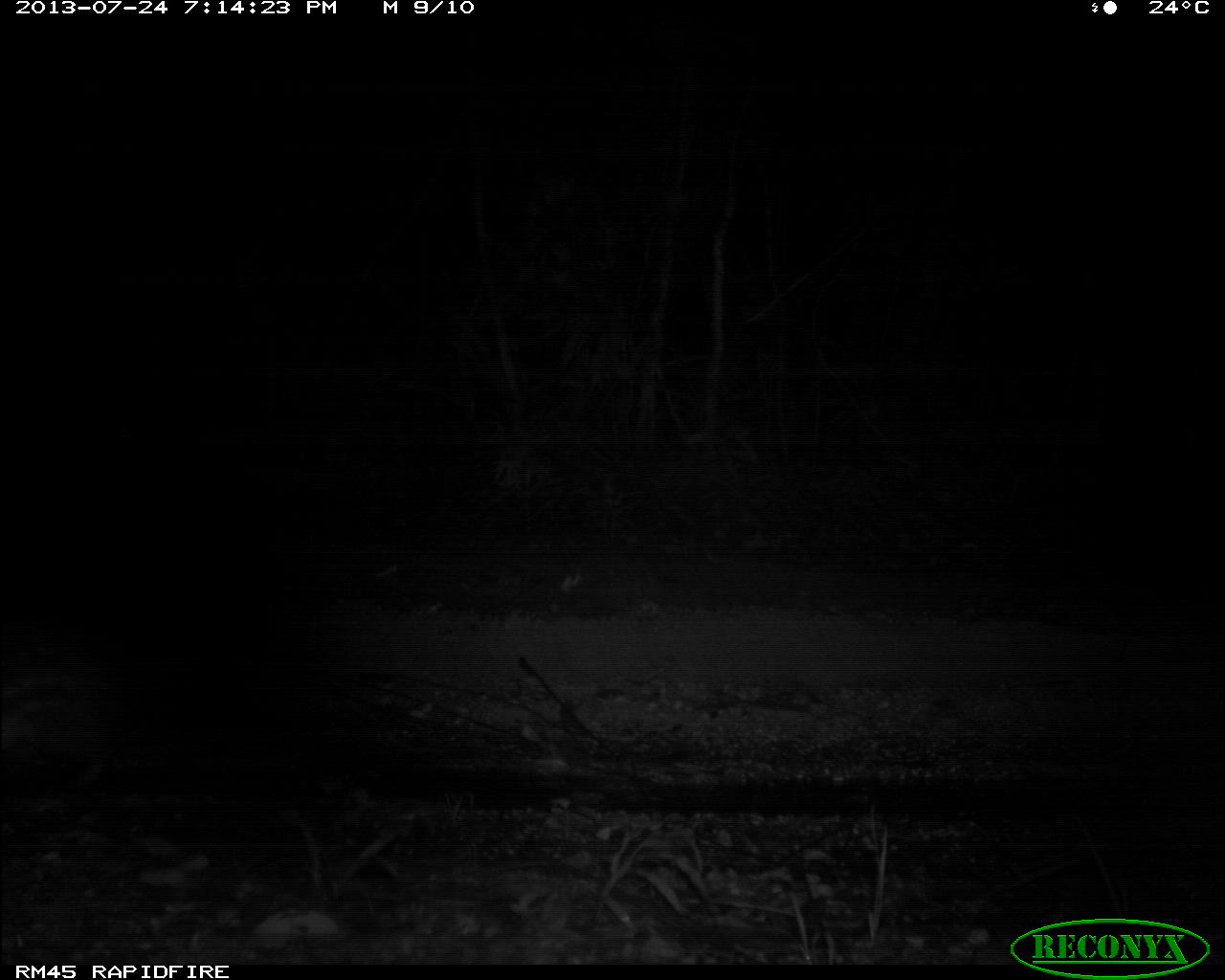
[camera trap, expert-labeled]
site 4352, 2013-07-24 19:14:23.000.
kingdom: Animalia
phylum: Chordata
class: Mammalia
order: Rodentia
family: Cuniculidae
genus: Cuniculus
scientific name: Cuniculus paca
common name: spotted paca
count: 1